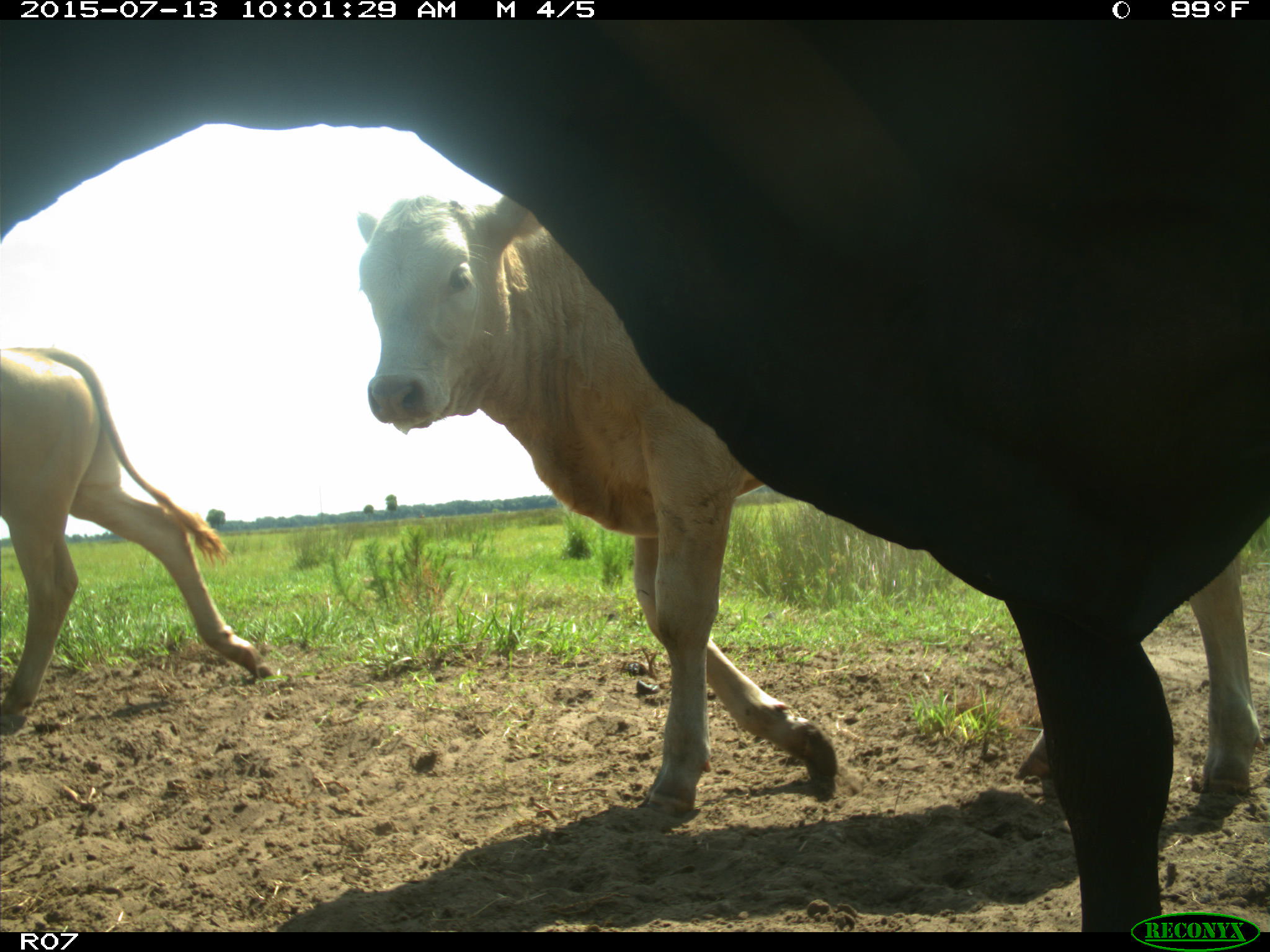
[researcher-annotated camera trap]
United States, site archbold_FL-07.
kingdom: Animalia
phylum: Chordata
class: Mammalia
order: Artiodactyla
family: Bovidae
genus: Bos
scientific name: Bos taurus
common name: domestic cow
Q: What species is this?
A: Bos taurus (domestic cow).